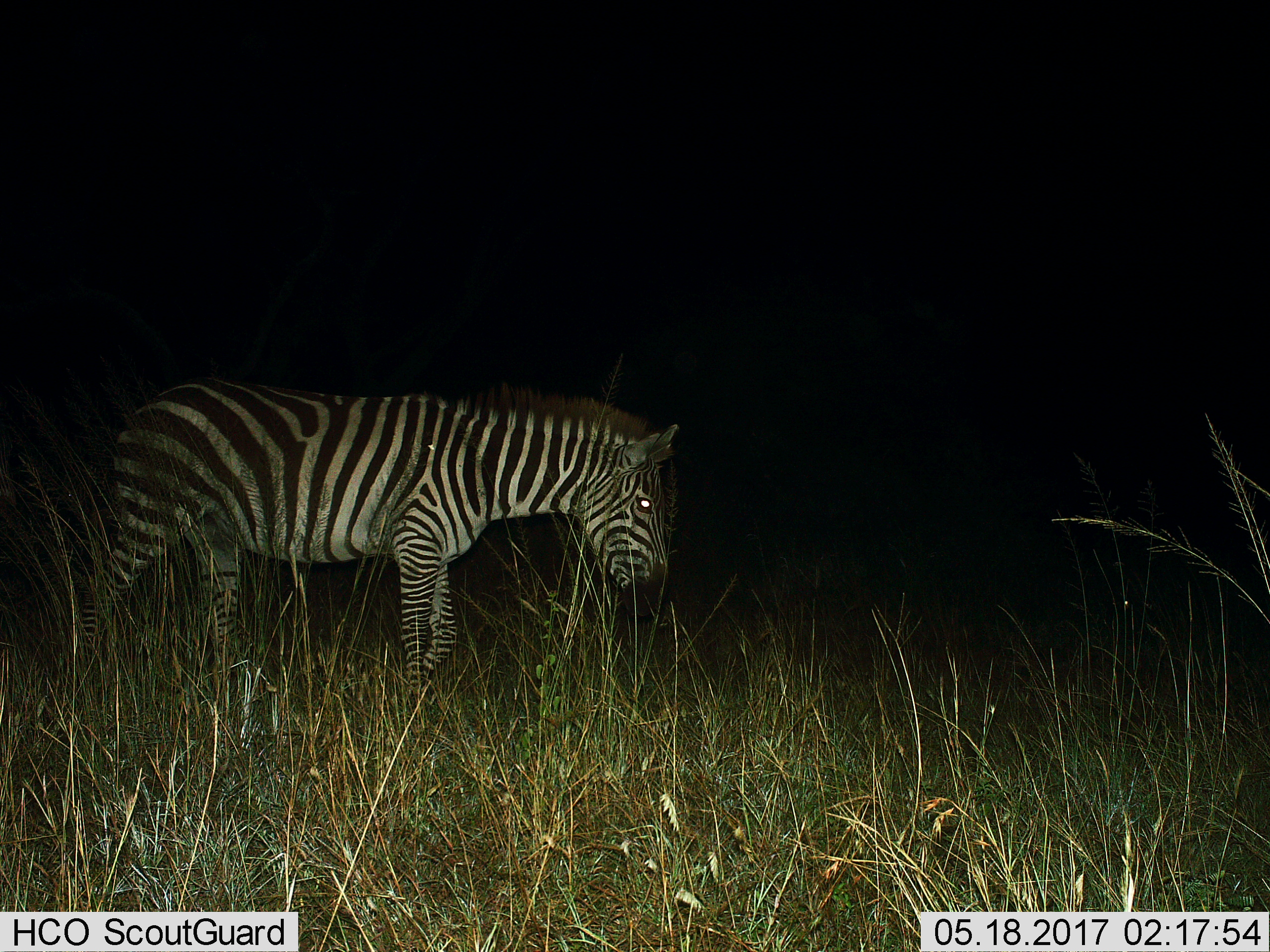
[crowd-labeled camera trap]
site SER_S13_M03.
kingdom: Animalia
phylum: Chordata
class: Mammalia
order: Perissodactyla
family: Equidae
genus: Equus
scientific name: Equus quagga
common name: plains zebra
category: zebraplains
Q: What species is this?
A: Zebraplains (plains zebra) (Equus quagga).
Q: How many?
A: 1.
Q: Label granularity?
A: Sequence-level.